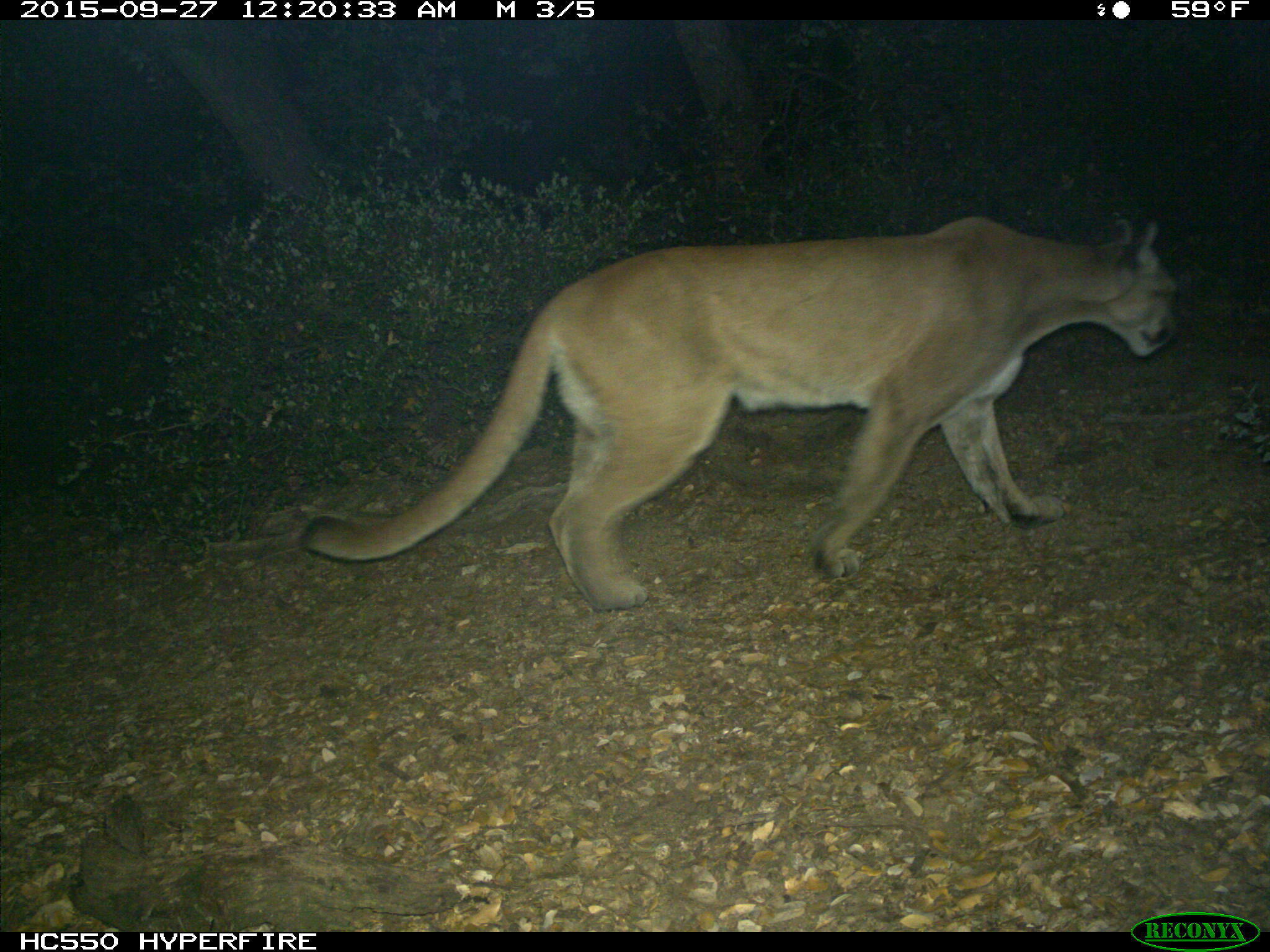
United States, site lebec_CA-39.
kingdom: Animalia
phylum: Chordata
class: Mammalia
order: Carnivora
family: Felidae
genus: Puma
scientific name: Puma concolor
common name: mountain lion